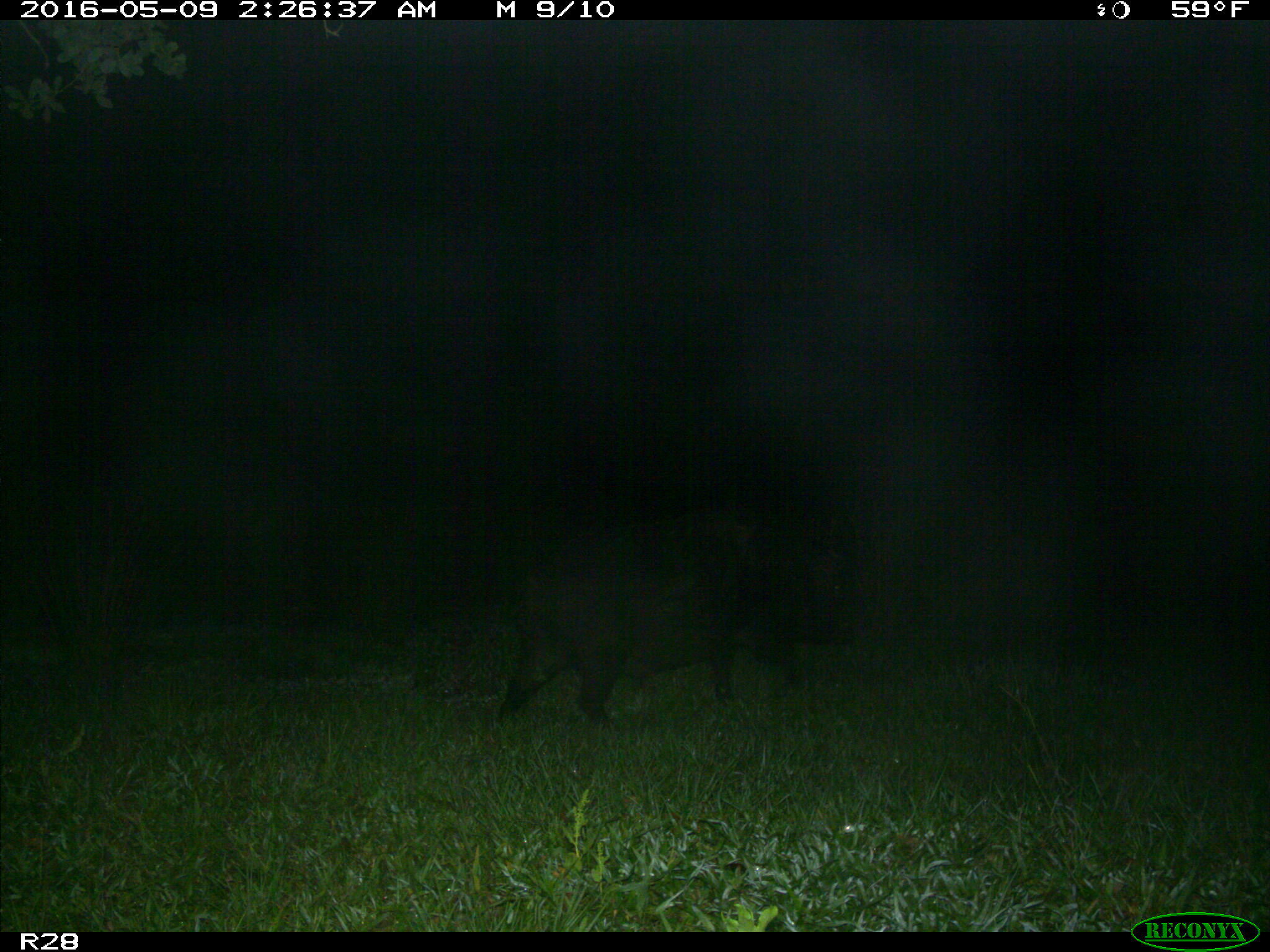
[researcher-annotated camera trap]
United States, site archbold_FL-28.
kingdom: Animalia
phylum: Chordata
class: Mammalia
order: Artiodactyla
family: Suidae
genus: Sus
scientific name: Sus scrofa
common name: wild boar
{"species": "Sus scrofa (wild boar)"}